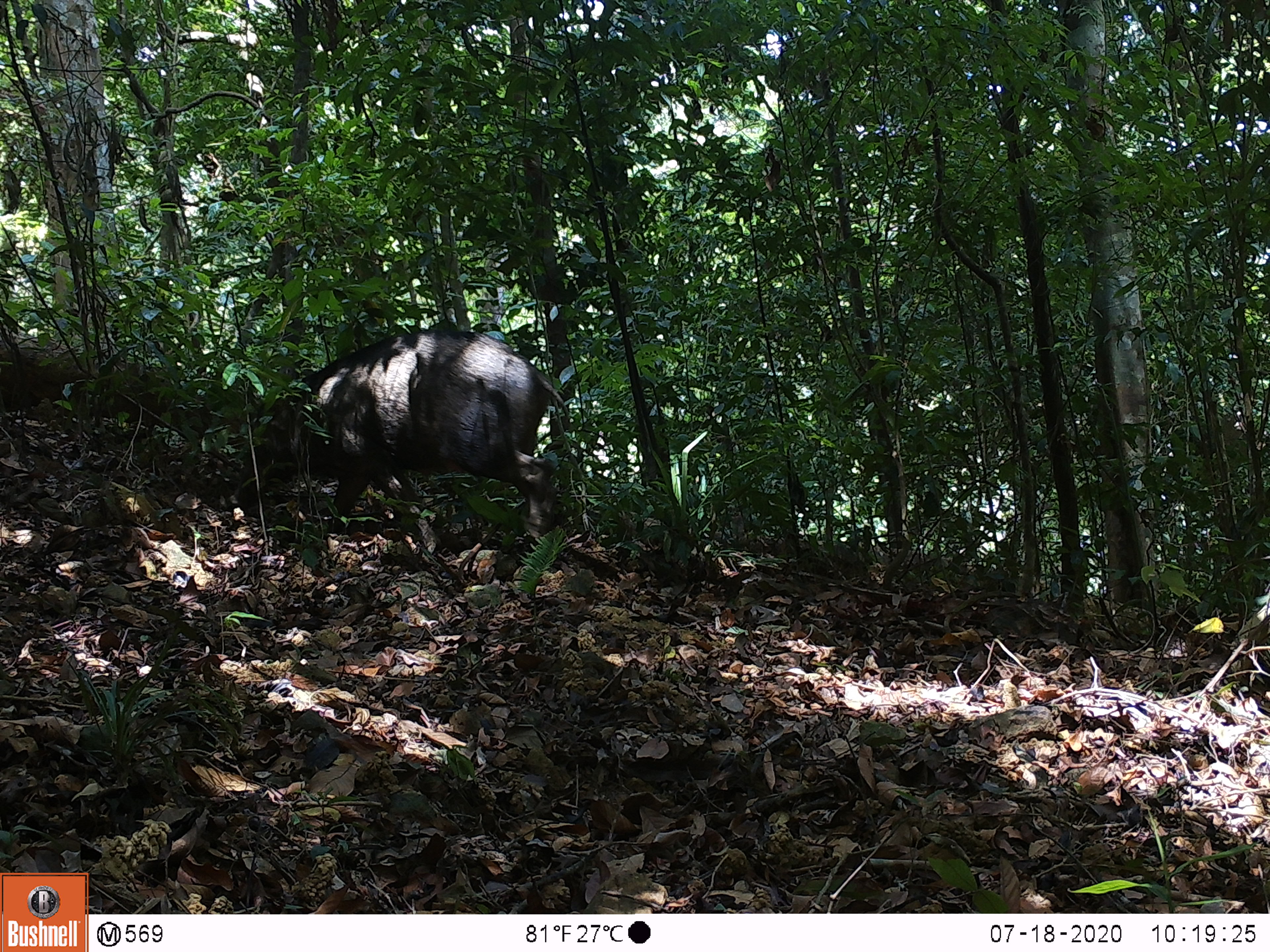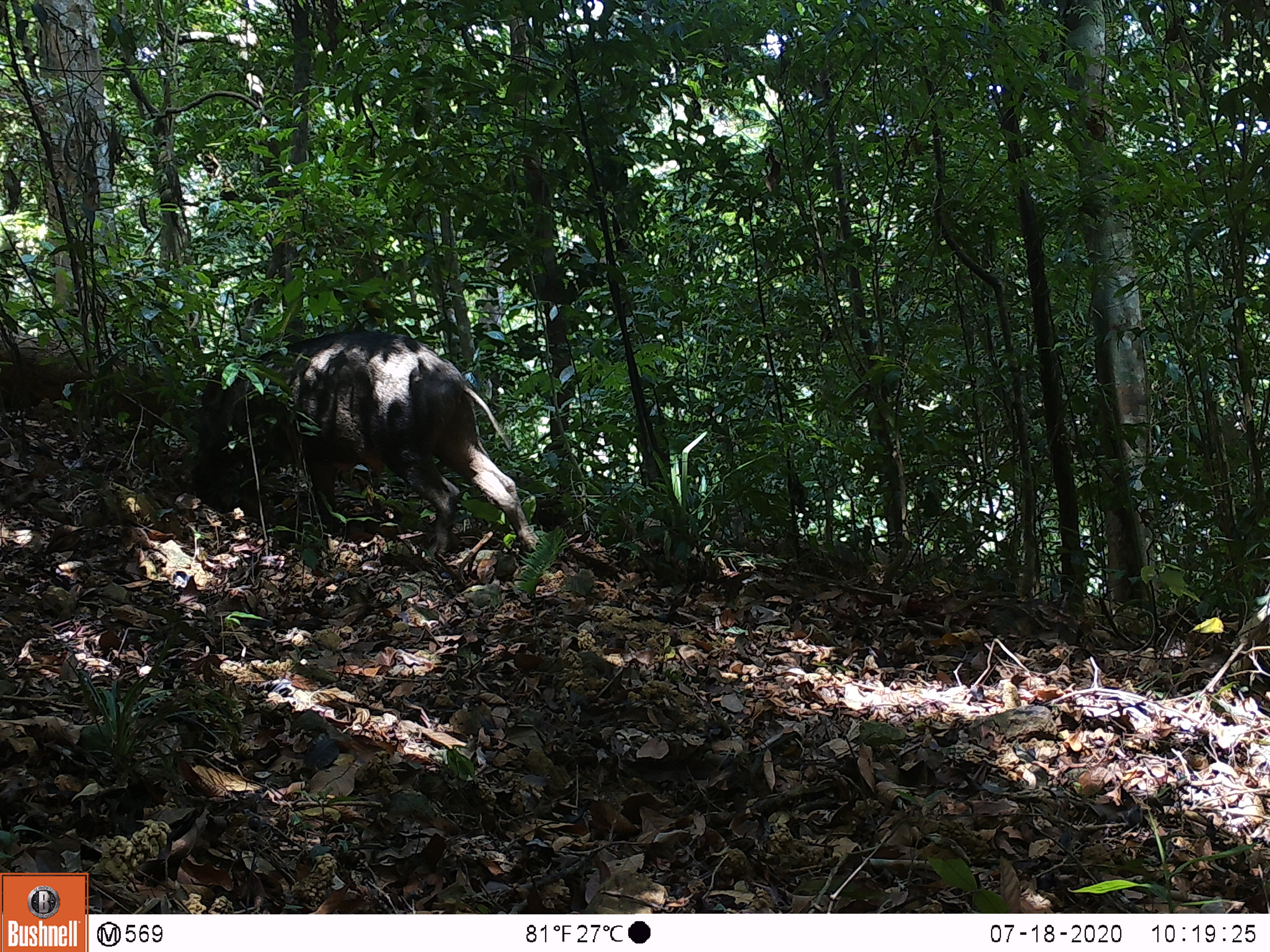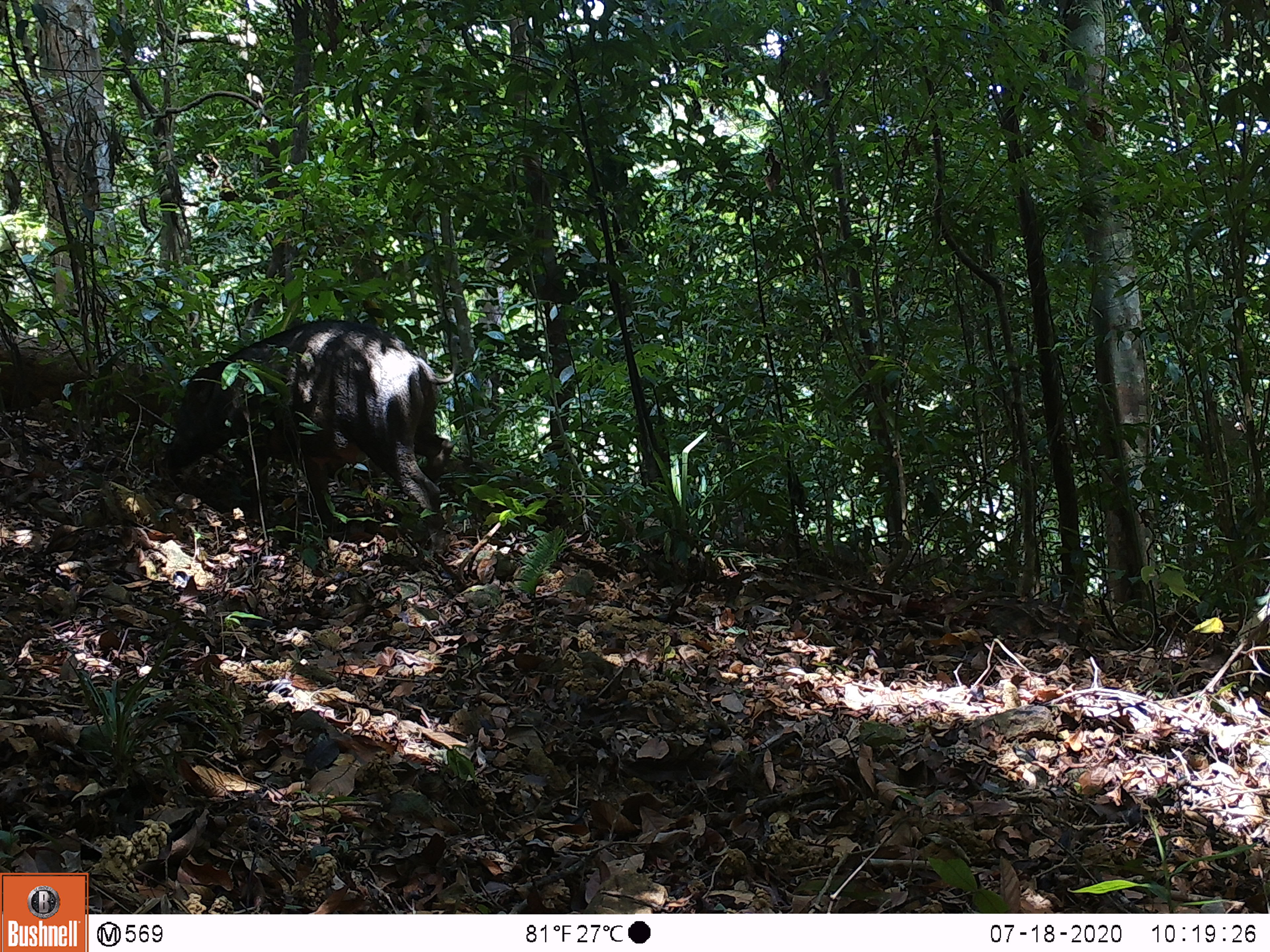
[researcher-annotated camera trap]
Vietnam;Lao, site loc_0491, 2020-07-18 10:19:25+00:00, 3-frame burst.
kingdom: Animalia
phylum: Chordata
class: Mammalia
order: Artiodactyla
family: Suidae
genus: Sus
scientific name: Sus scrofa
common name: eurasian wild pig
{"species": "eurasian wild pig (Sus scrofa)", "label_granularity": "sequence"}